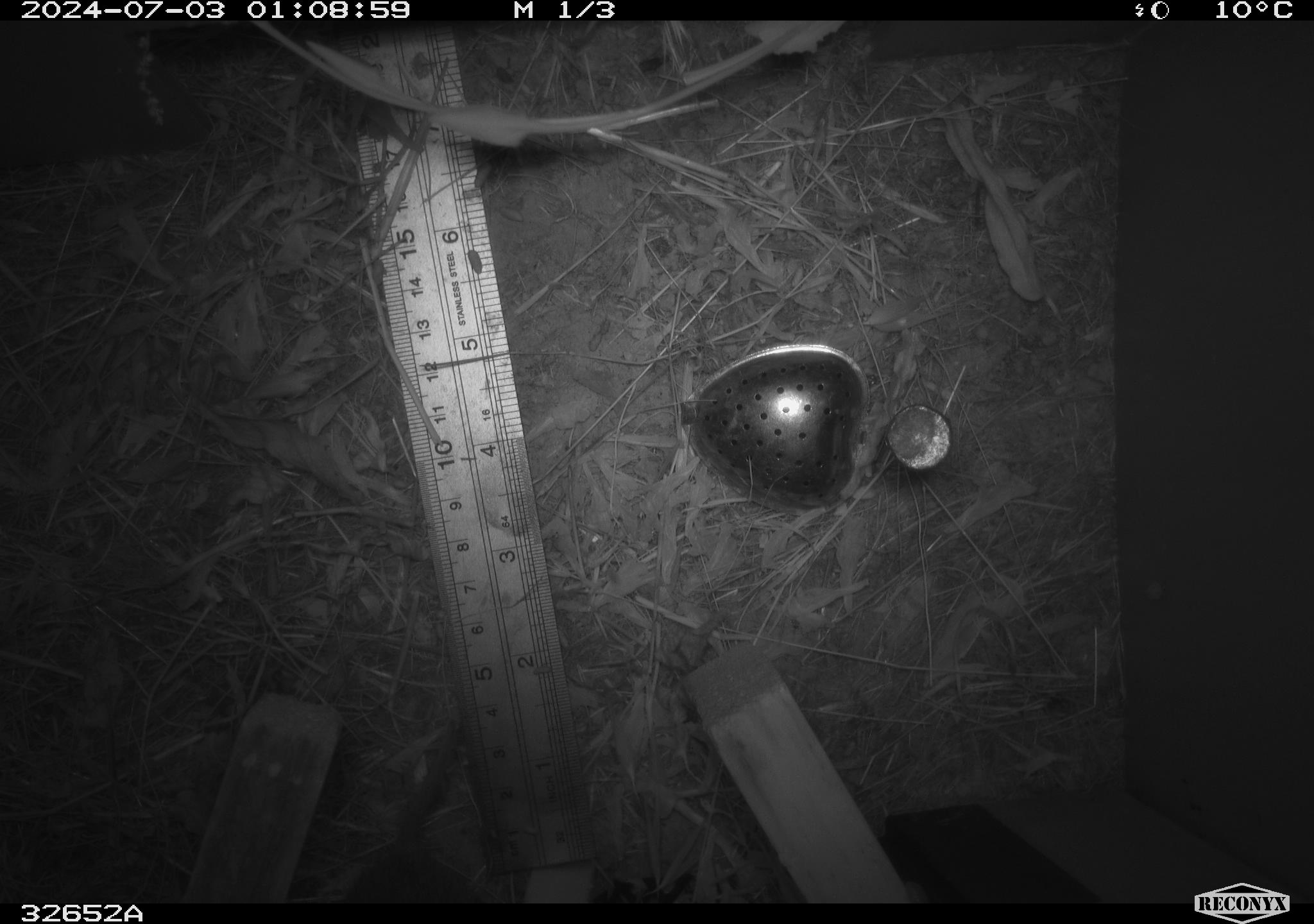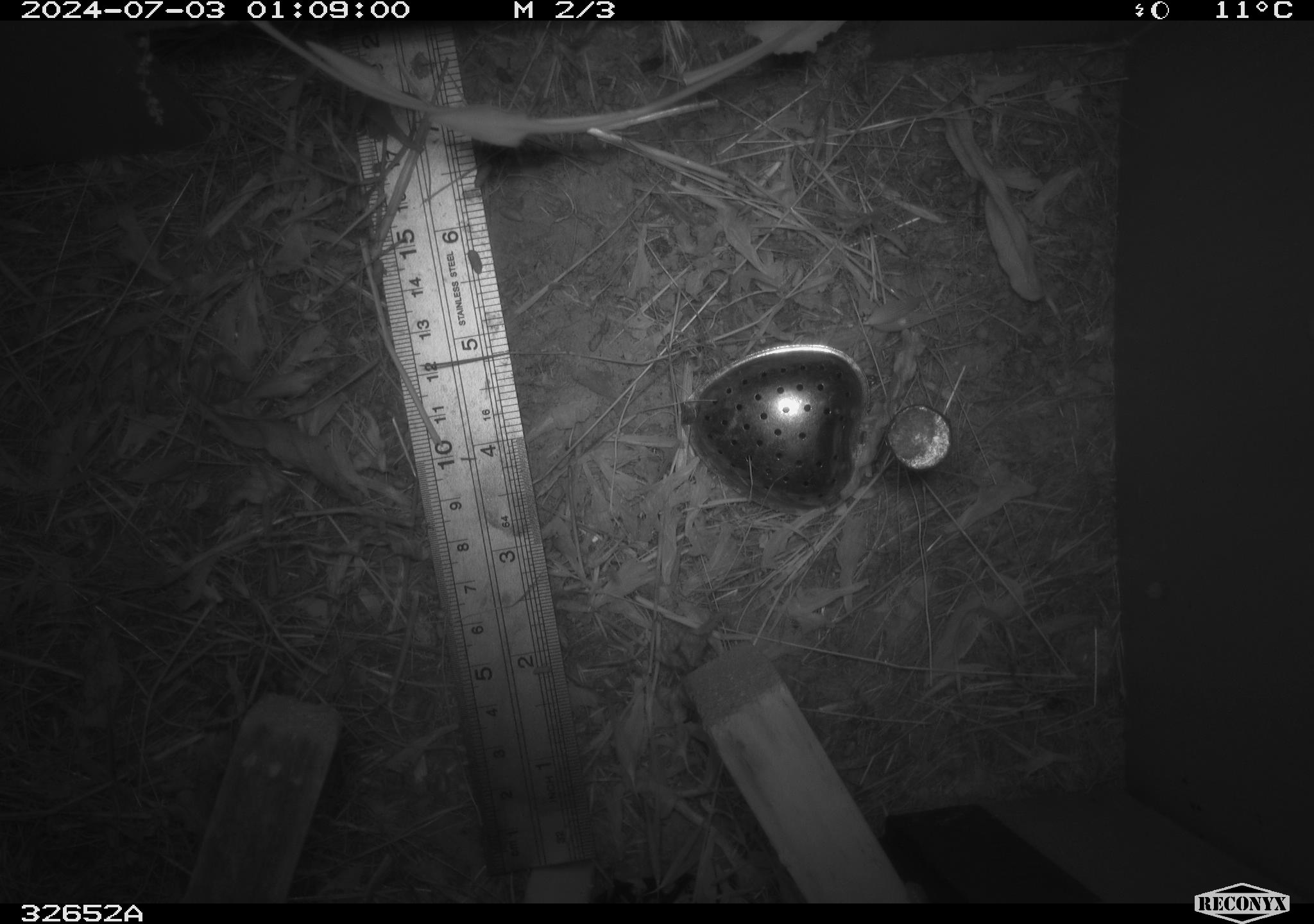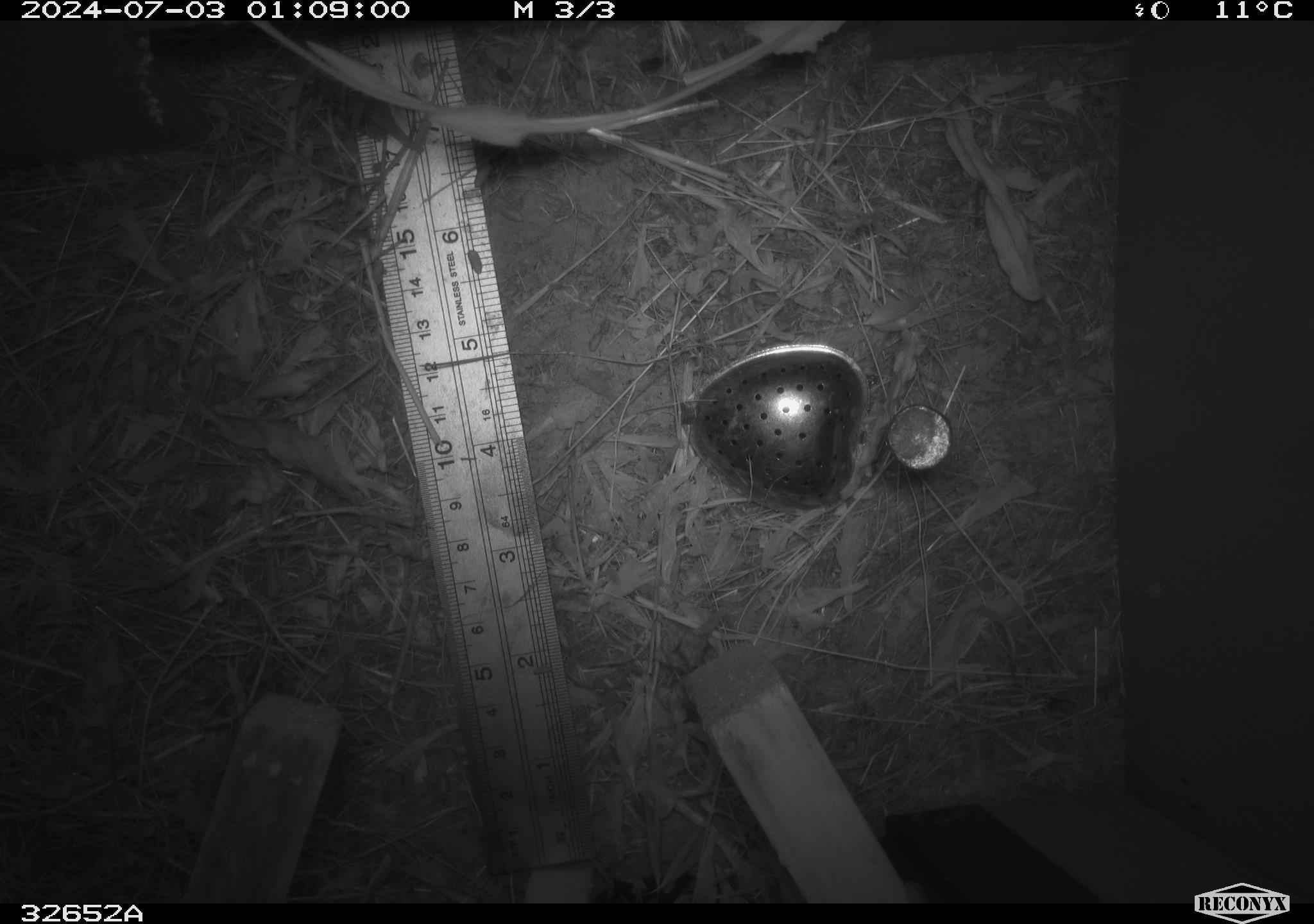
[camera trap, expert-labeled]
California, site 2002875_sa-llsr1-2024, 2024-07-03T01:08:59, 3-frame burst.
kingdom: Animalia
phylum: Chordata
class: Mammalia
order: Rodentia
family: Cricetidae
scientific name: Arvicolinae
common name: voles, lemmings, and muskrats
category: arvicolinae subfamily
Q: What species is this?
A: Arvicolinae subfamily (voles, lemmings, and muskrats) (Arvicolinae).